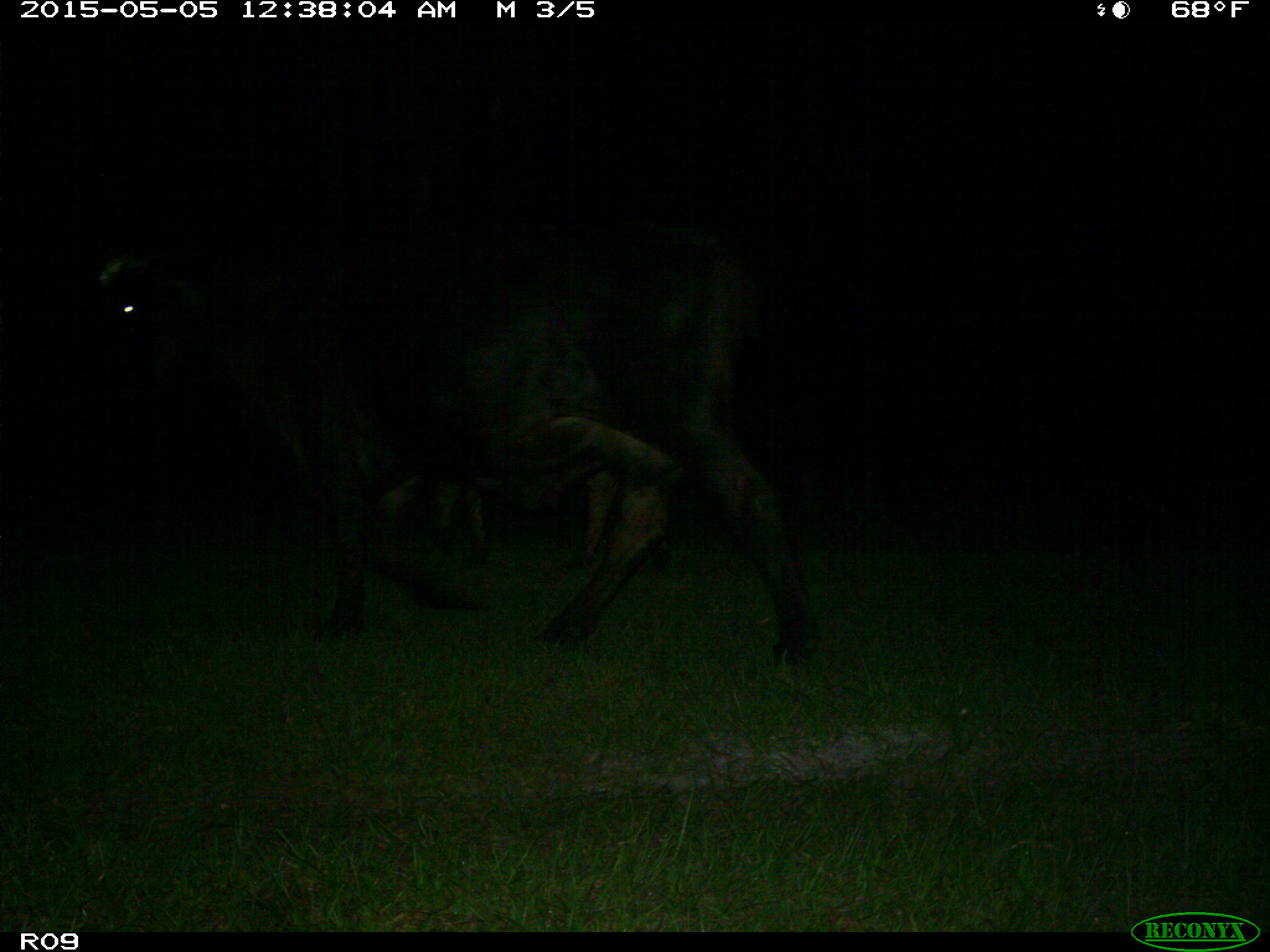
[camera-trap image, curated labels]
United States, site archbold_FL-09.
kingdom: Animalia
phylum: Chordata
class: Mammalia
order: Artiodactyla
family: Bovidae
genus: Bos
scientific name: Bos taurus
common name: domestic cow